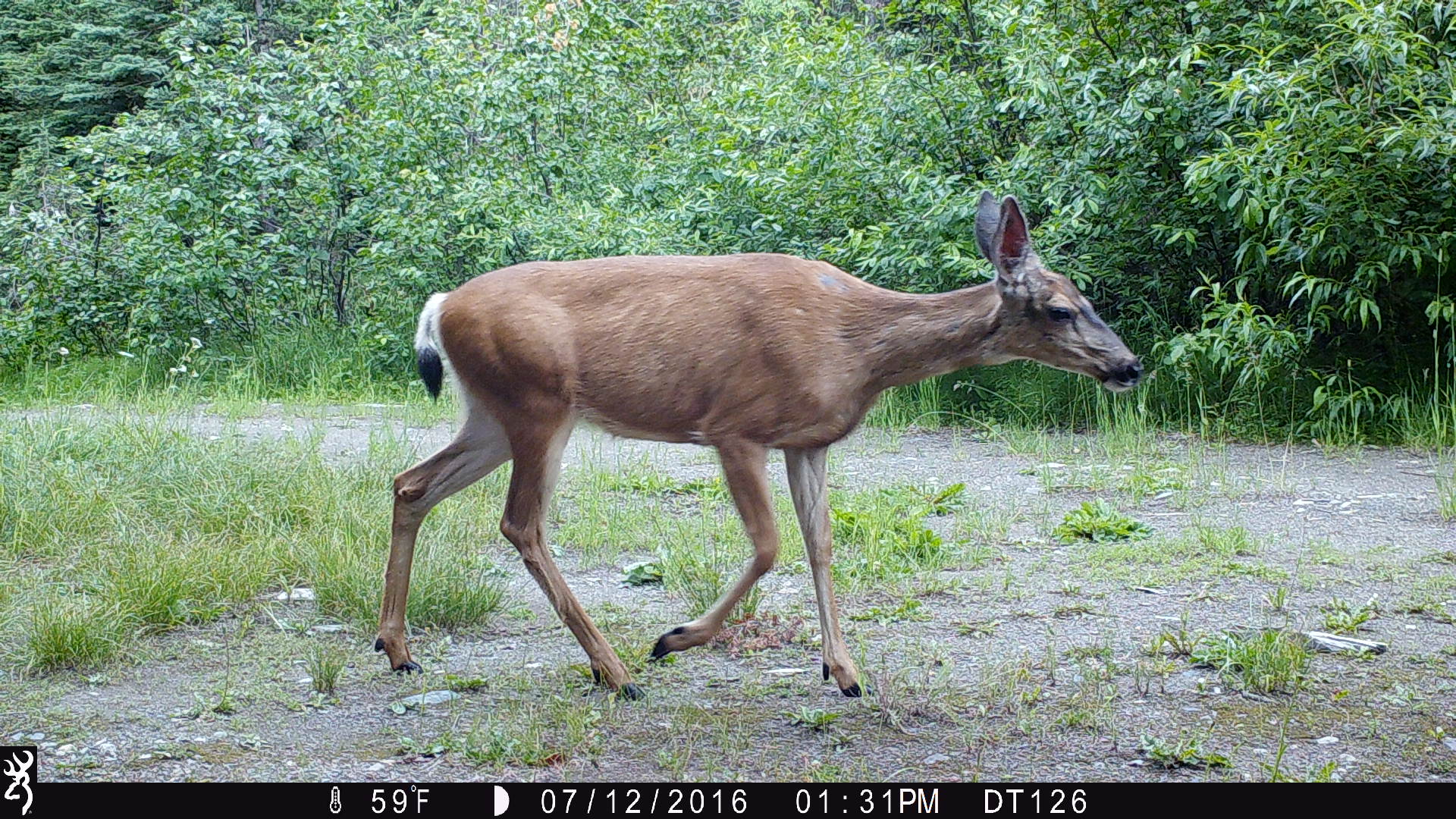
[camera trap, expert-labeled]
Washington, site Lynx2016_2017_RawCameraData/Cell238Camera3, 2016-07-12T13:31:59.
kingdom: Animalia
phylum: Chordata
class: Mammalia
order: Artiodactyla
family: Cervidae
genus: Odocoileus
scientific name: Odocoileus hemionus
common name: mule deer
Odocoileus hemionus (mule deer). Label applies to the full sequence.